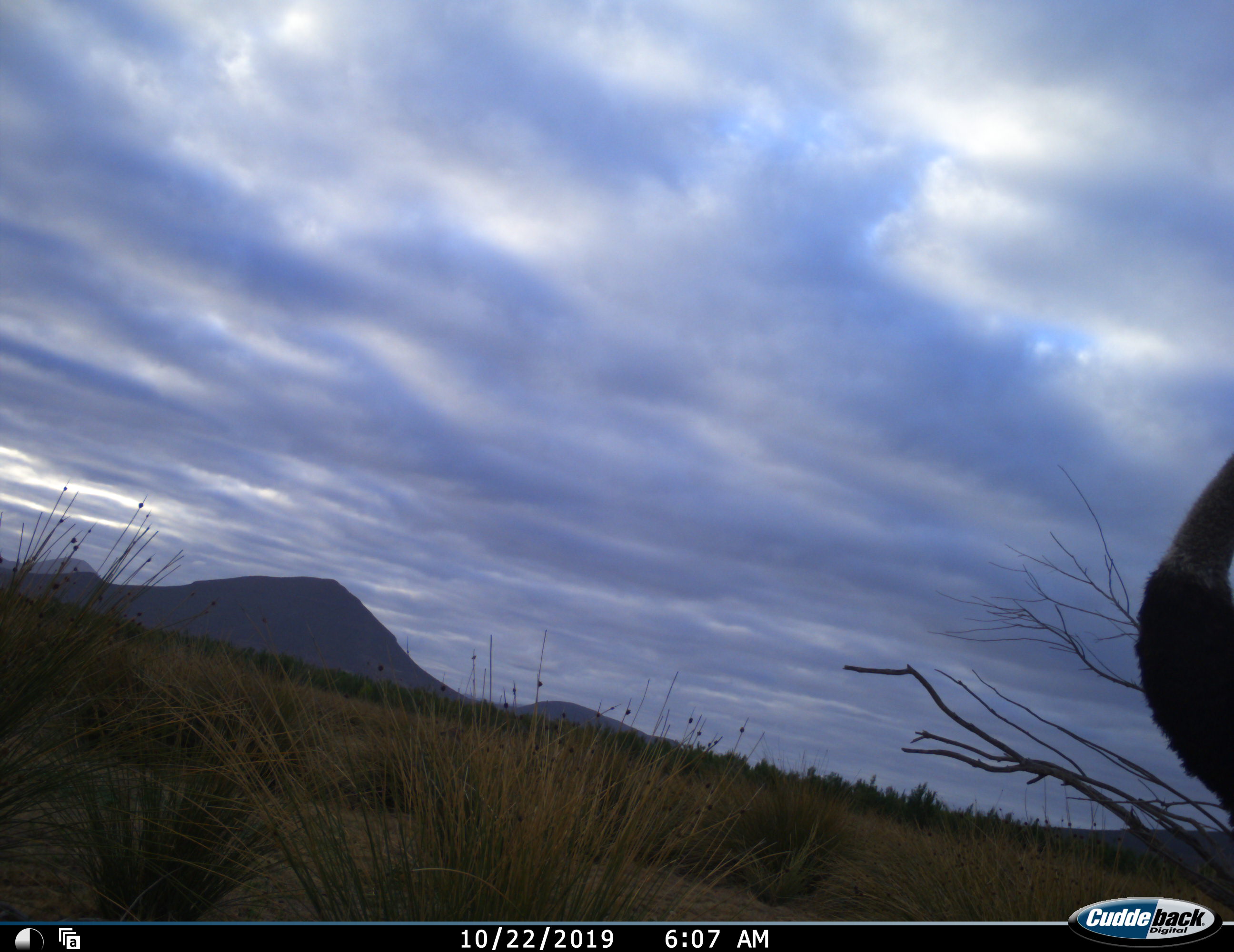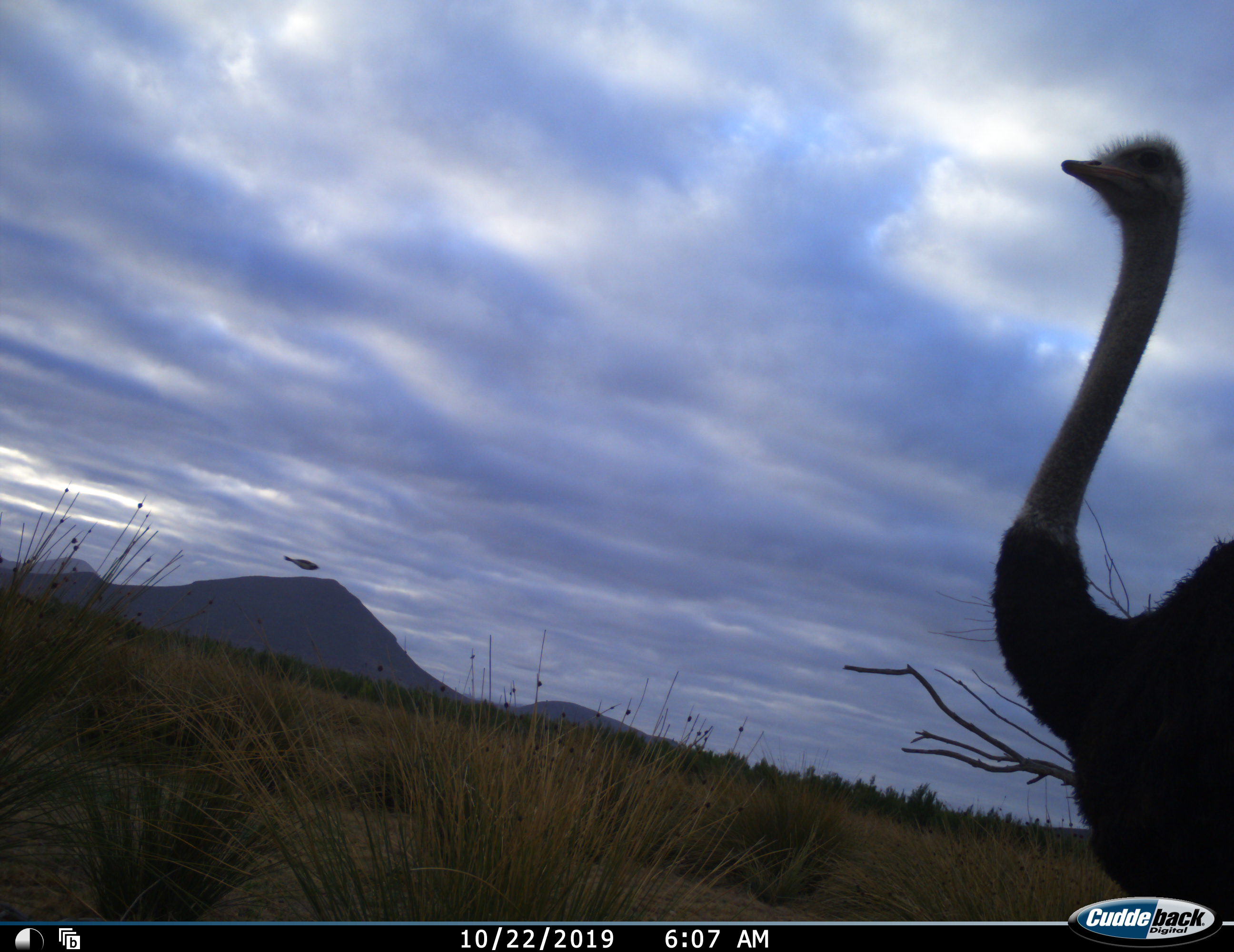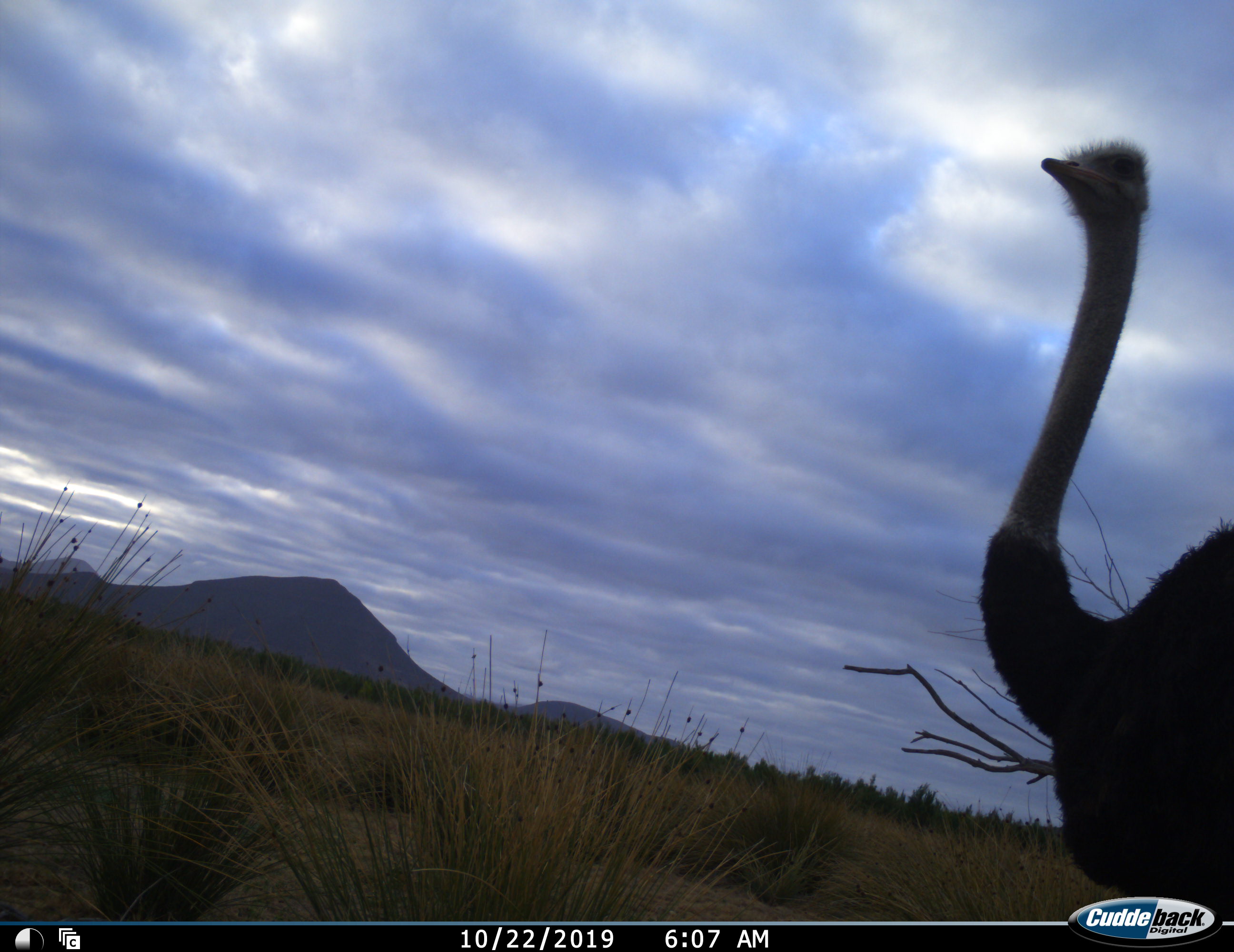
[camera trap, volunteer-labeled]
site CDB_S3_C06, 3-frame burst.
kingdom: Animalia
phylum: Chordata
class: Aves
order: Struthioniformes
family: Struthionidae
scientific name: Struthionidae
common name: ostrich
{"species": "ostrich (Struthionidae)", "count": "1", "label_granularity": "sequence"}